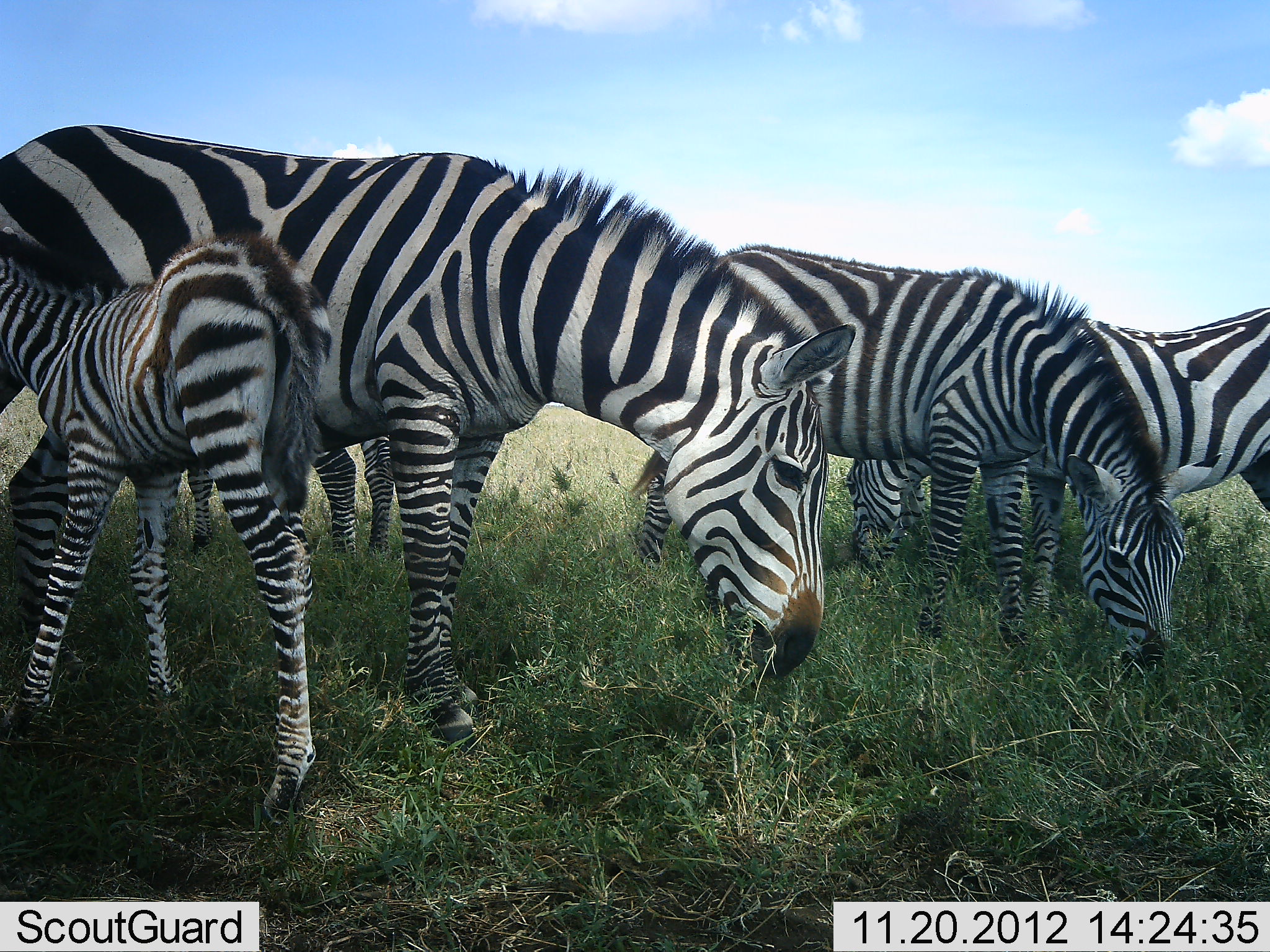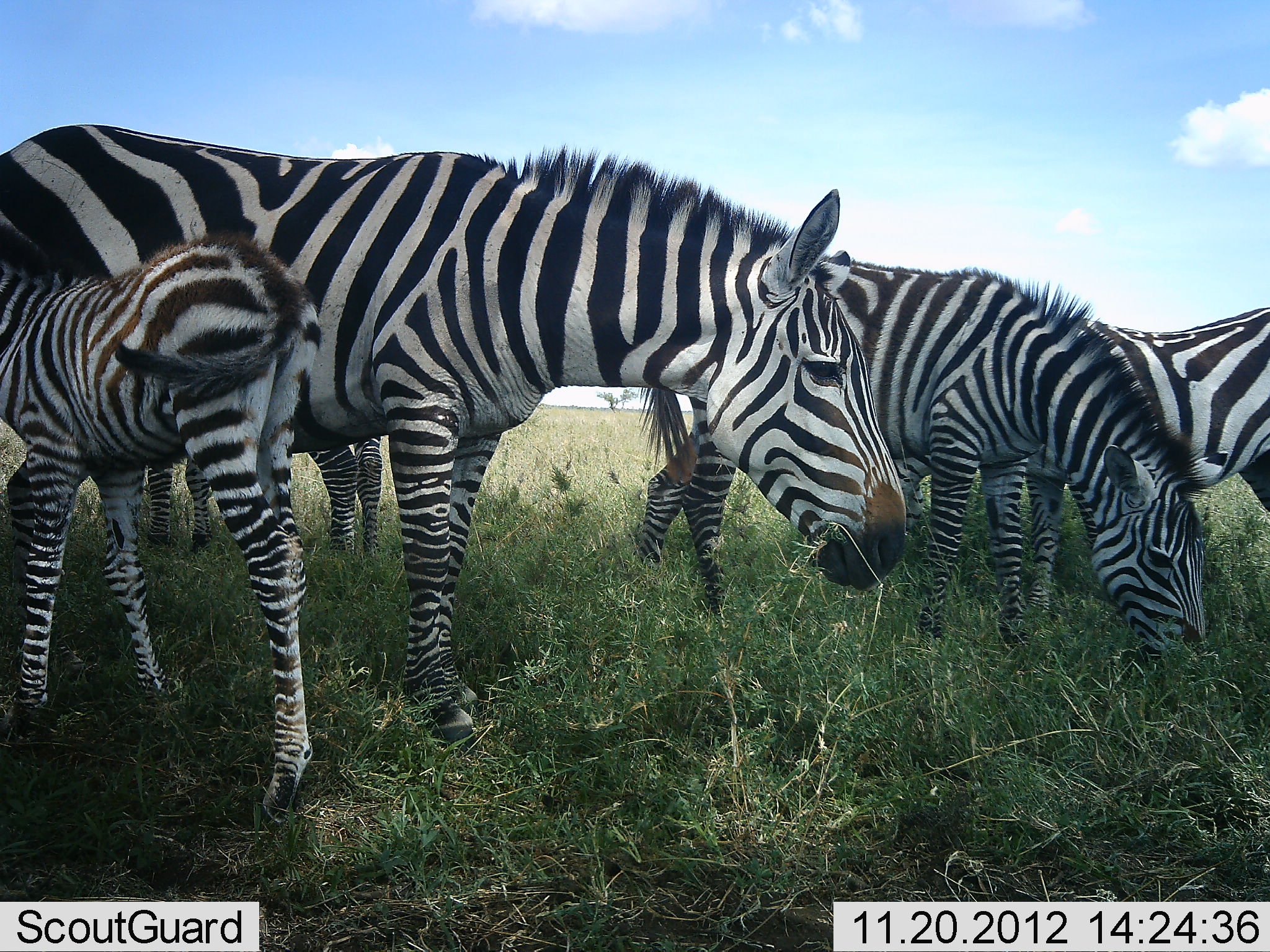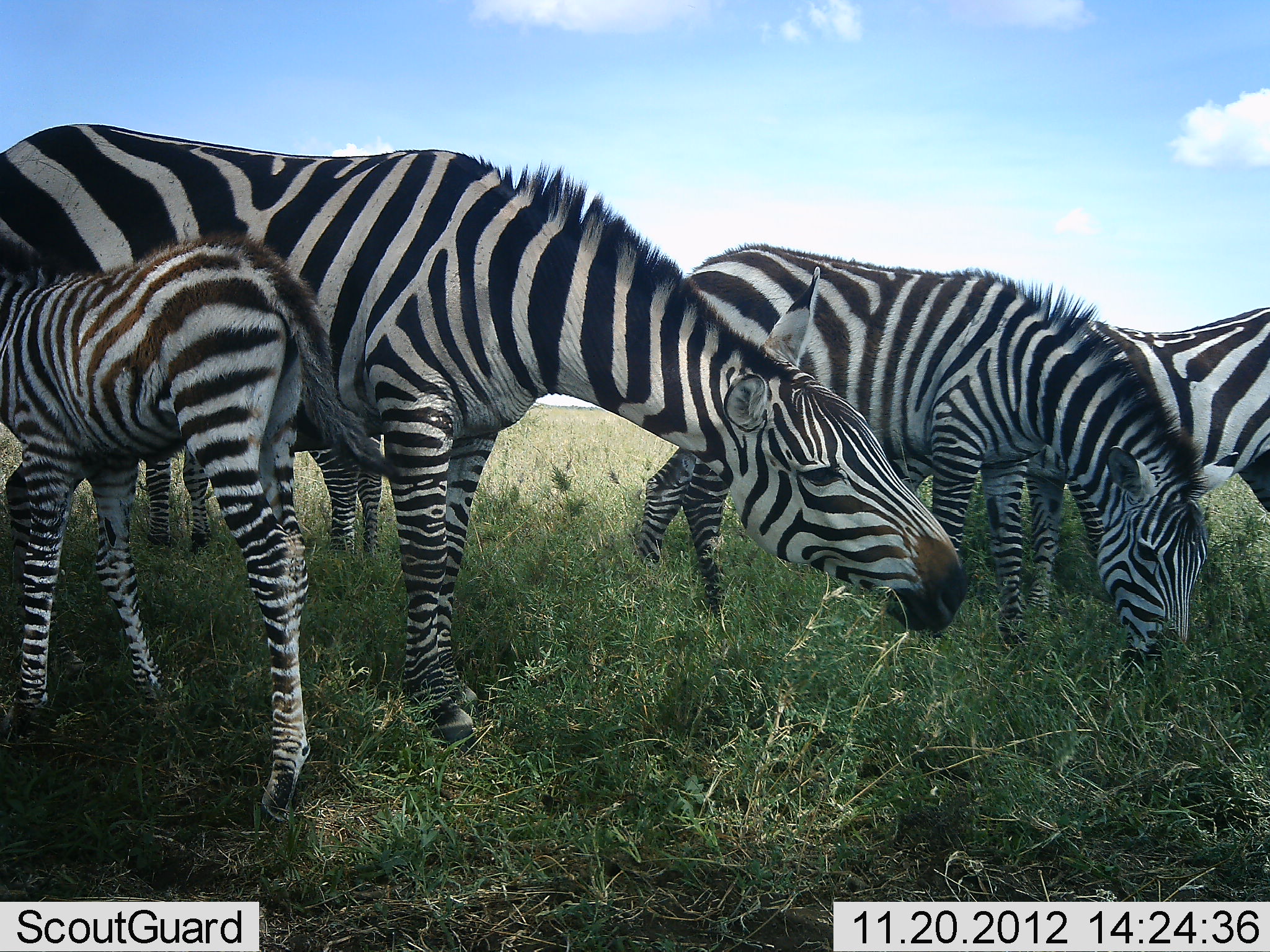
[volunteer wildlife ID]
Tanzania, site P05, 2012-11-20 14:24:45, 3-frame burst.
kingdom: Animalia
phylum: Chordata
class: Mammalia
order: Perissodactyla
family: Equidae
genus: Equus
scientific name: Equus quagga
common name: plains zebra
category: zebra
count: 5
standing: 80%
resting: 0%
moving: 0%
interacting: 0%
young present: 100%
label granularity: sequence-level